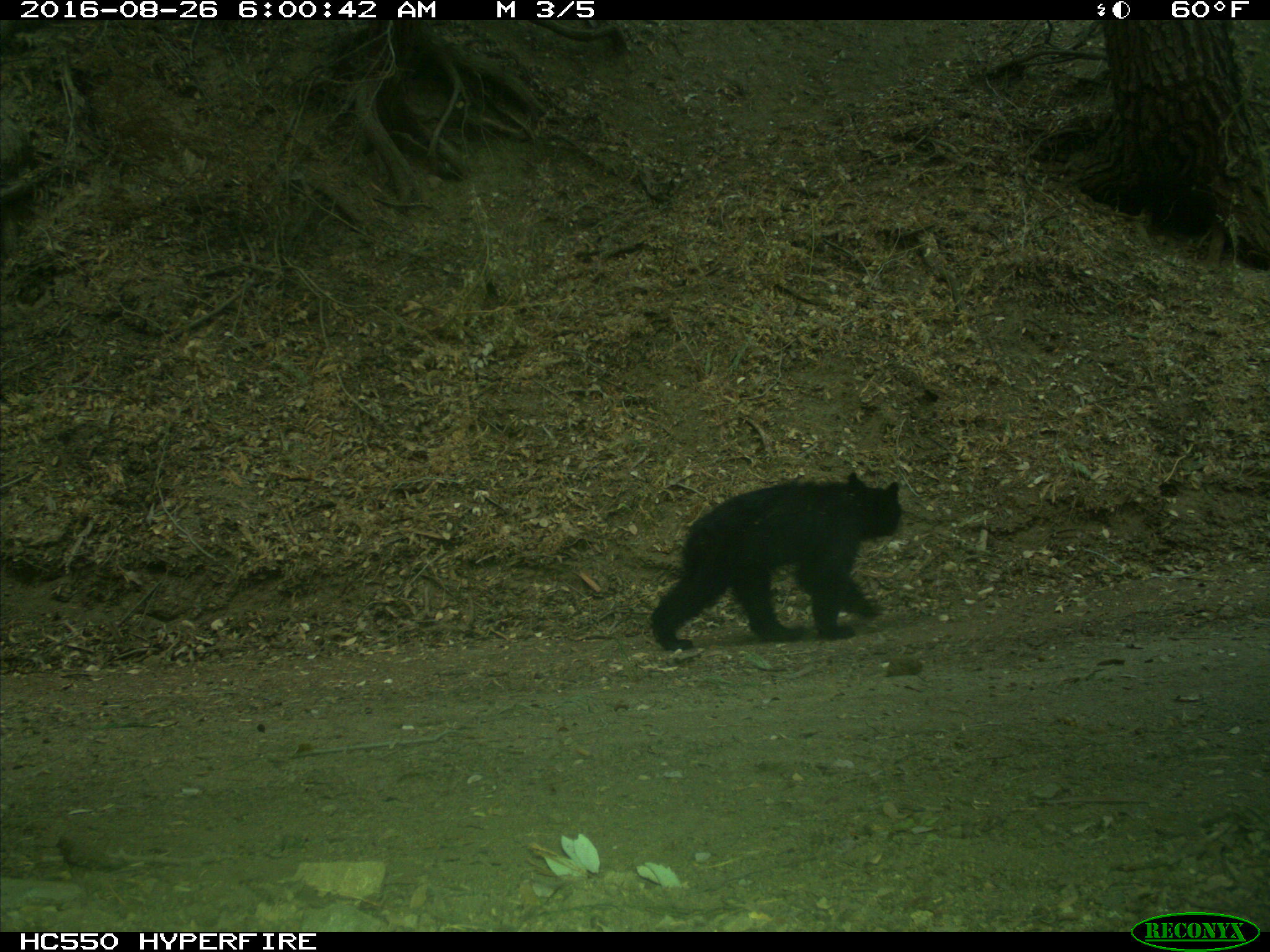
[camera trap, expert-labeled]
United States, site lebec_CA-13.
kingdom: Animalia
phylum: Chordata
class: Mammalia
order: Carnivora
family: Ursidae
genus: Ursus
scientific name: Ursus americanus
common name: american black bear